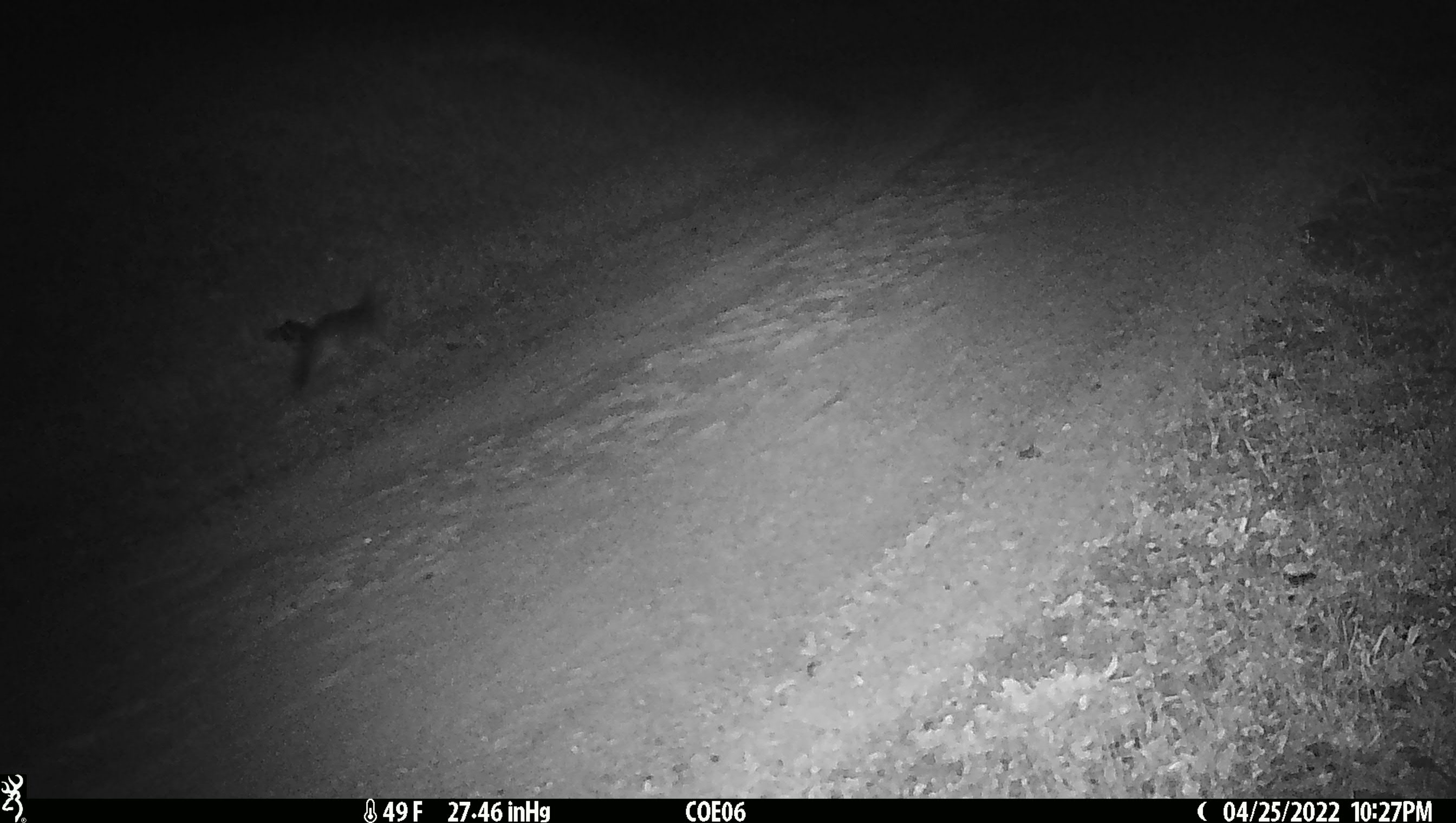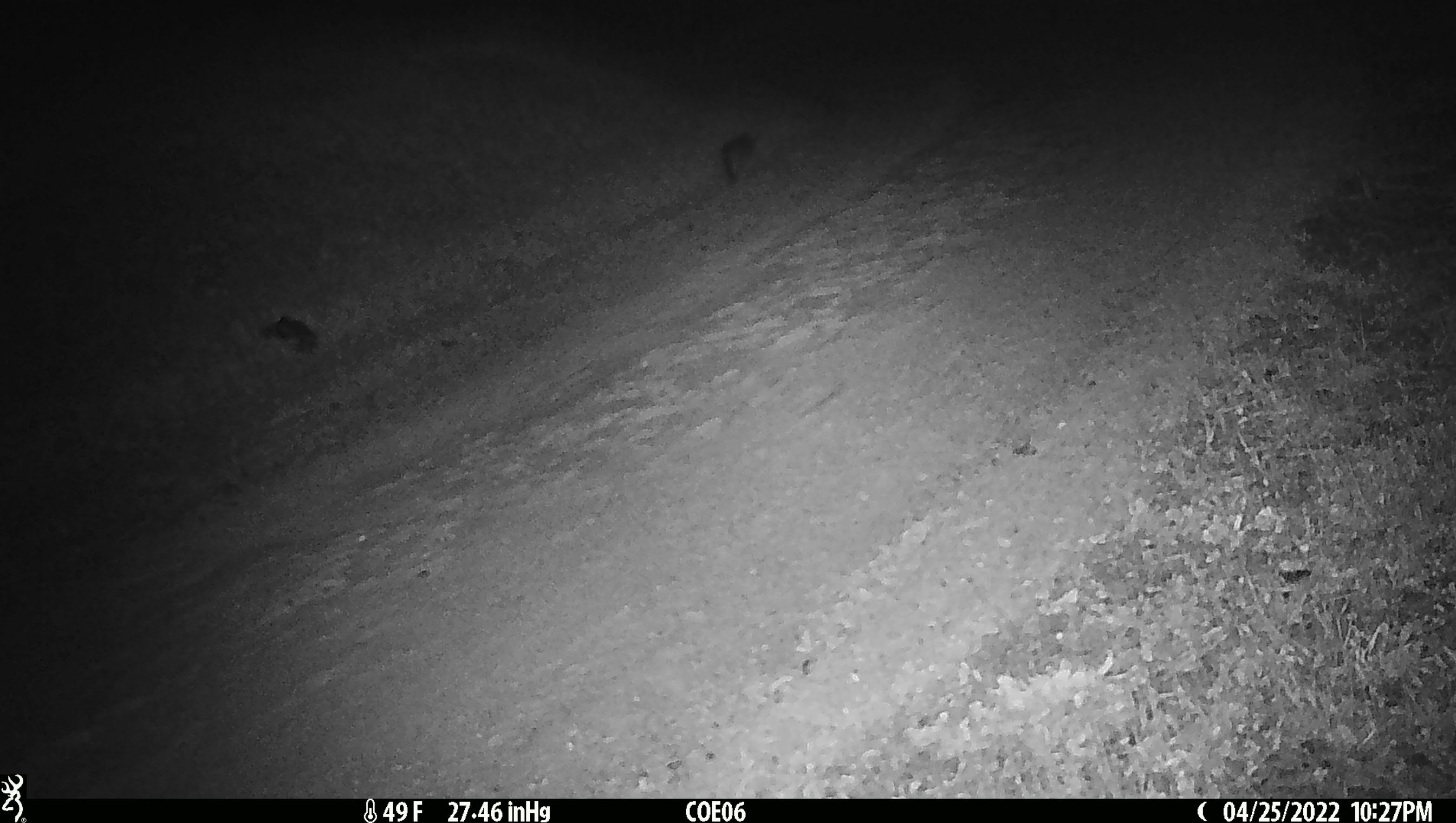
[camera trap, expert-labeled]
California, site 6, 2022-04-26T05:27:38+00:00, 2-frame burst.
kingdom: Animalia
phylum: Chordata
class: Mammalia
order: Carnivora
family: Canidae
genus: Urocyon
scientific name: Urocyon cinereoargenteus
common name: gray fox